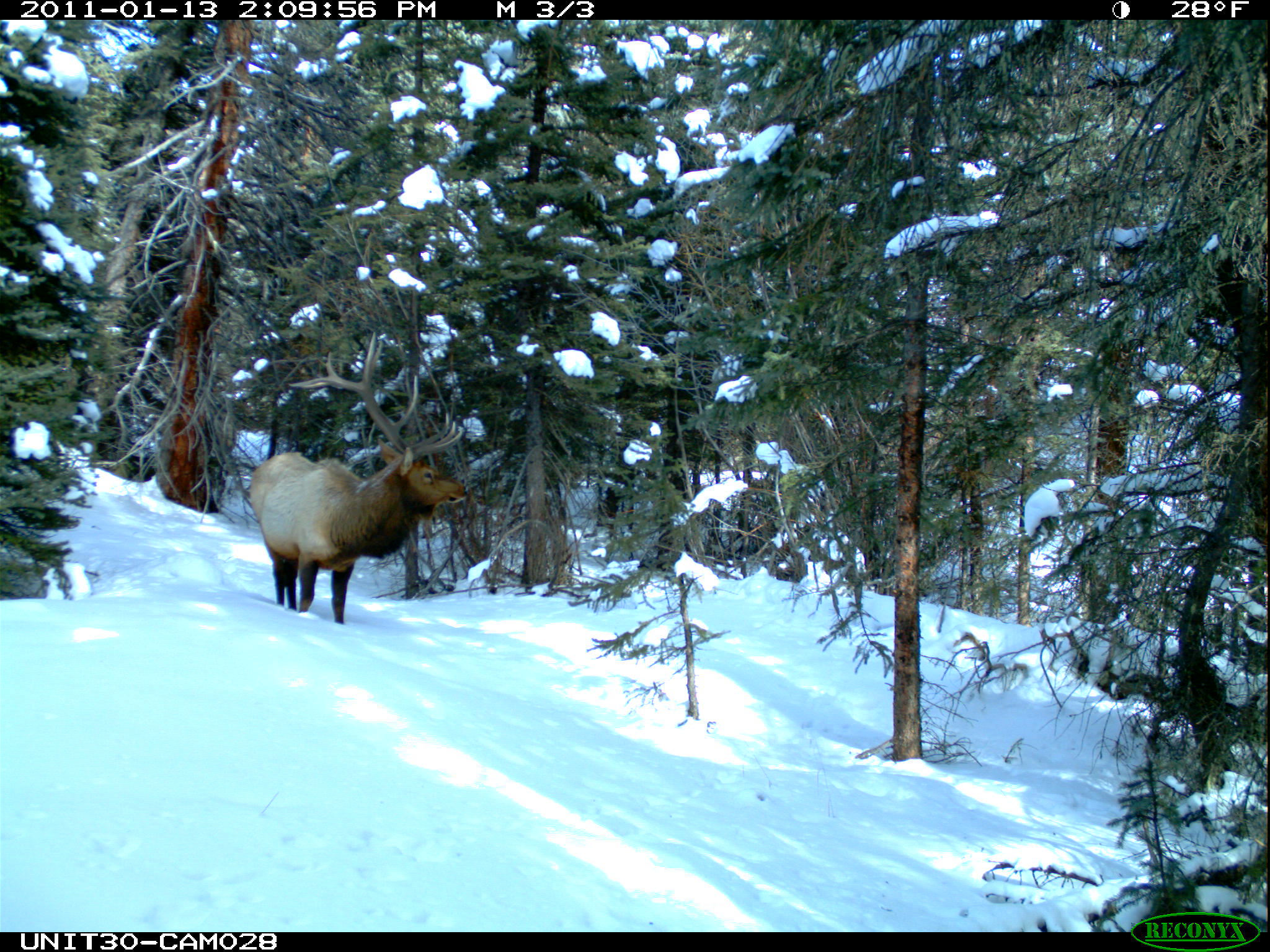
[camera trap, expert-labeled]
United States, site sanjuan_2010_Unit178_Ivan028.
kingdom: Animalia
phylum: Chordata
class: Mammalia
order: Artiodactyla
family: Cervidae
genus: Cervus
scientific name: Cervus elaphus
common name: red deer